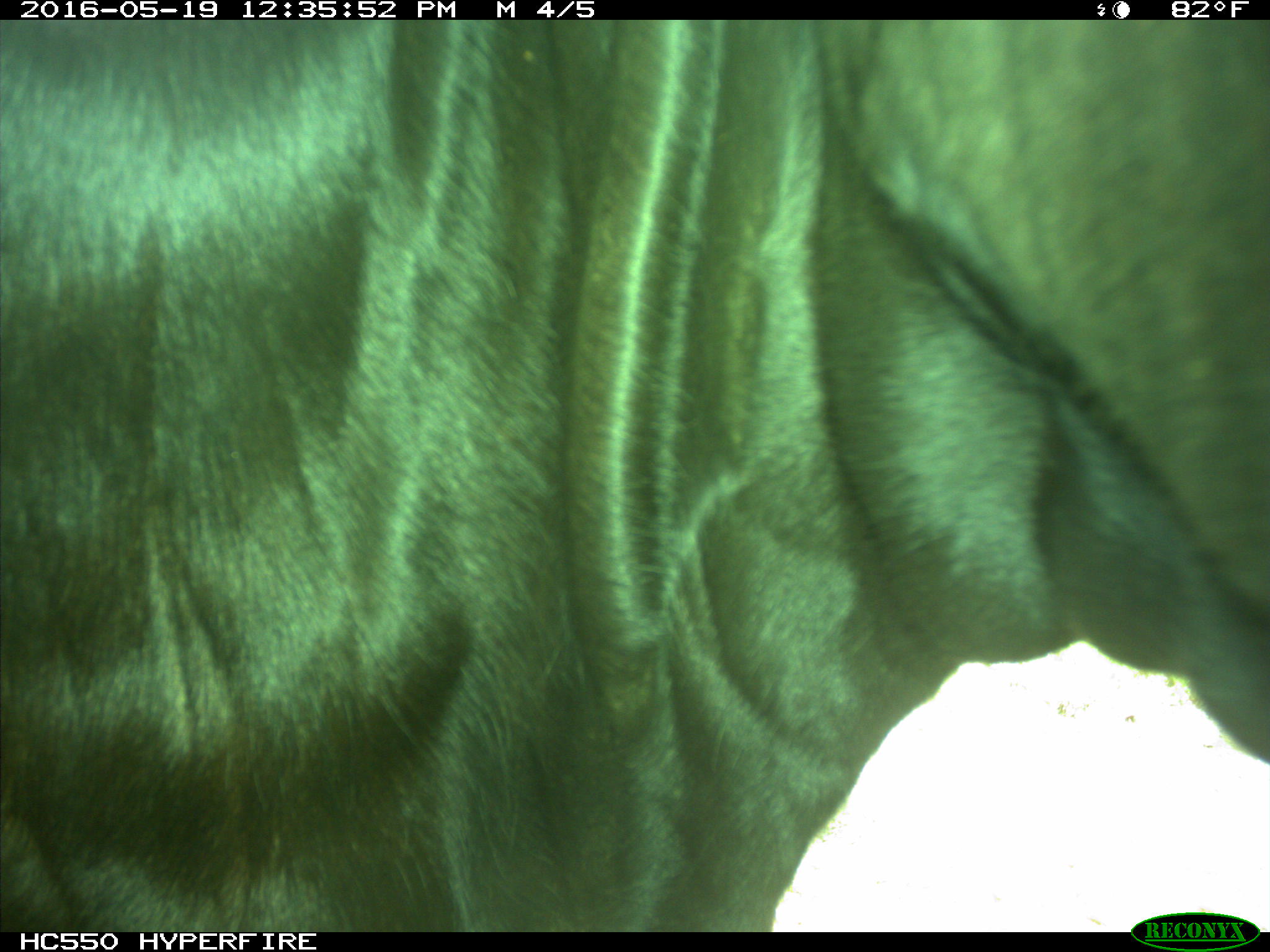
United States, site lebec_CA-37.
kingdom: Animalia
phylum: Chordata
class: Mammalia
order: Artiodactyla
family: Bovidae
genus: Bos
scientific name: Bos taurus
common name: domestic cow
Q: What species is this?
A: Bos taurus (domestic cow).